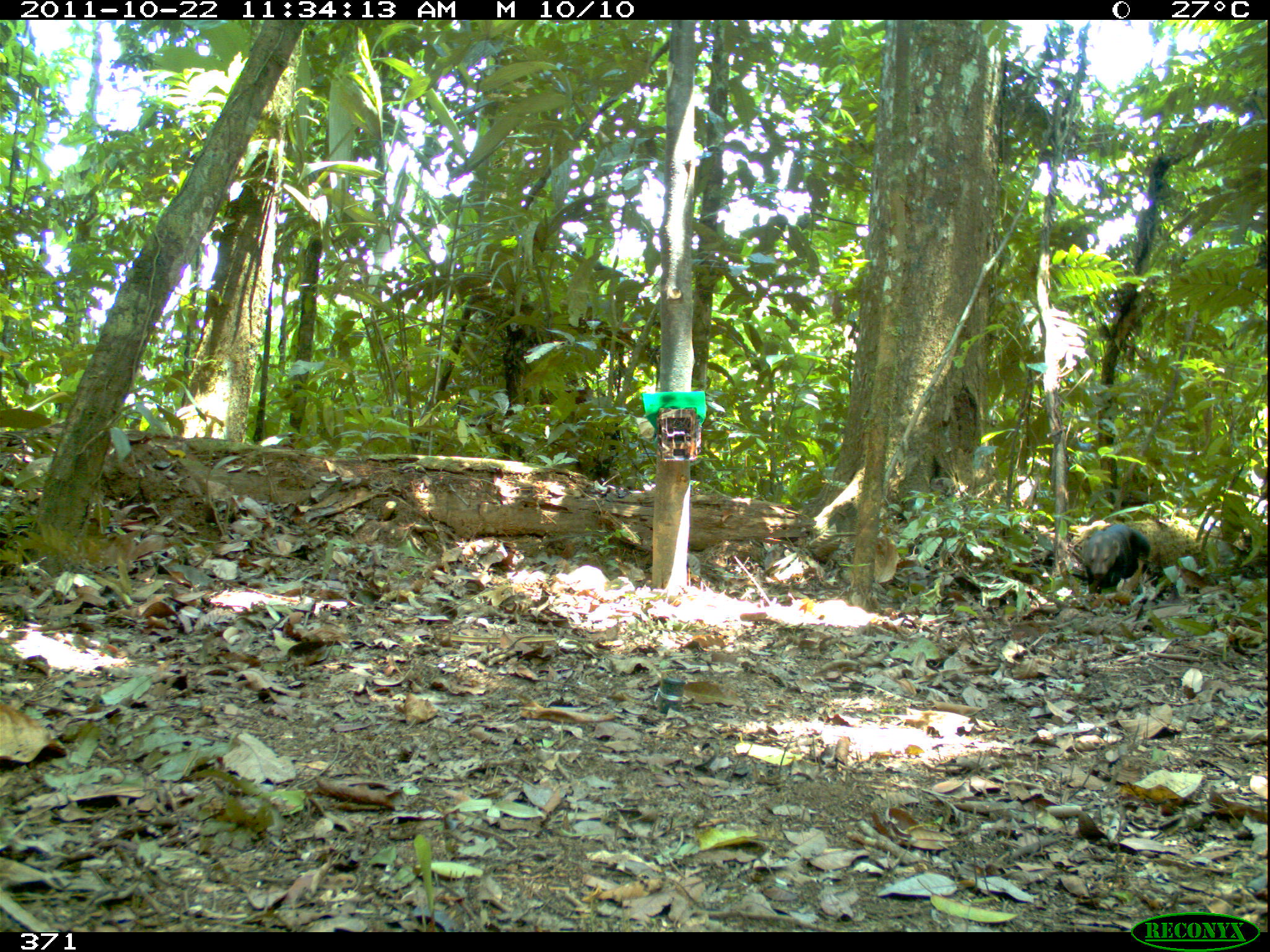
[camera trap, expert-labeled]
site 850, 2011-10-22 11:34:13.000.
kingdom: Animalia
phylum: Chordata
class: Mammalia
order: Carnivora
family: Mustelidae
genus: Eira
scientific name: Eira barbara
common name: tayra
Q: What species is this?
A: Eira barbara (tayra).